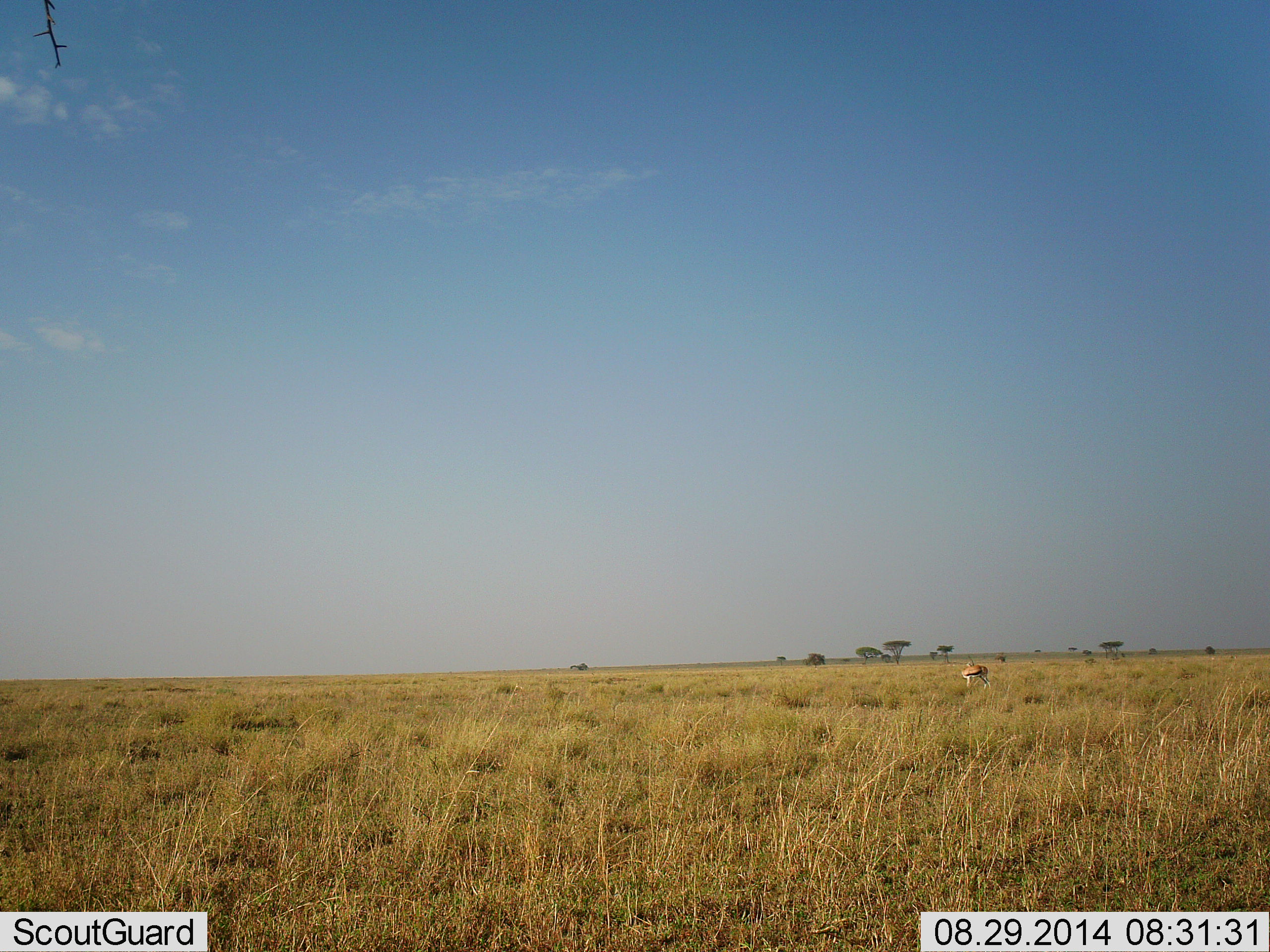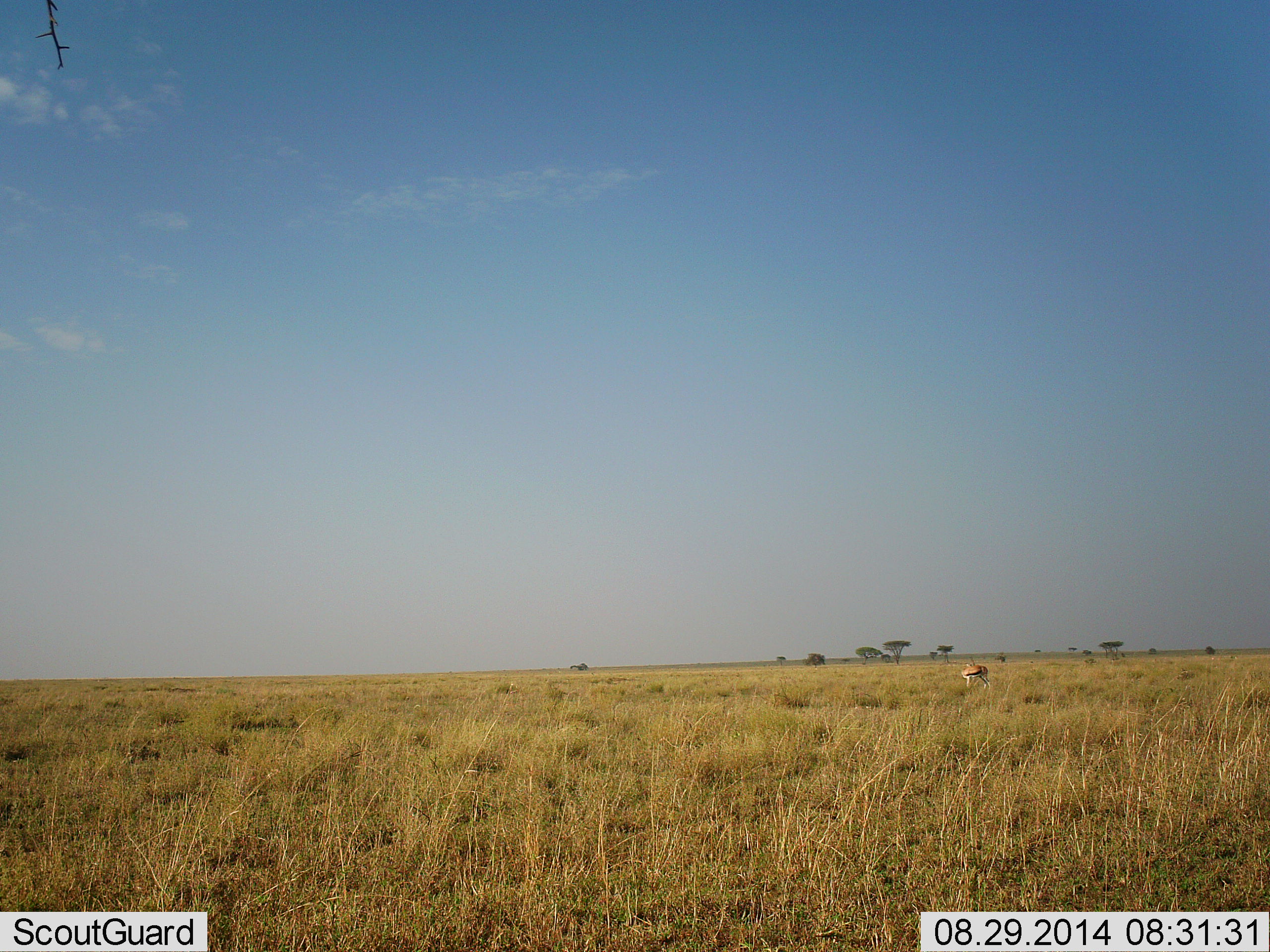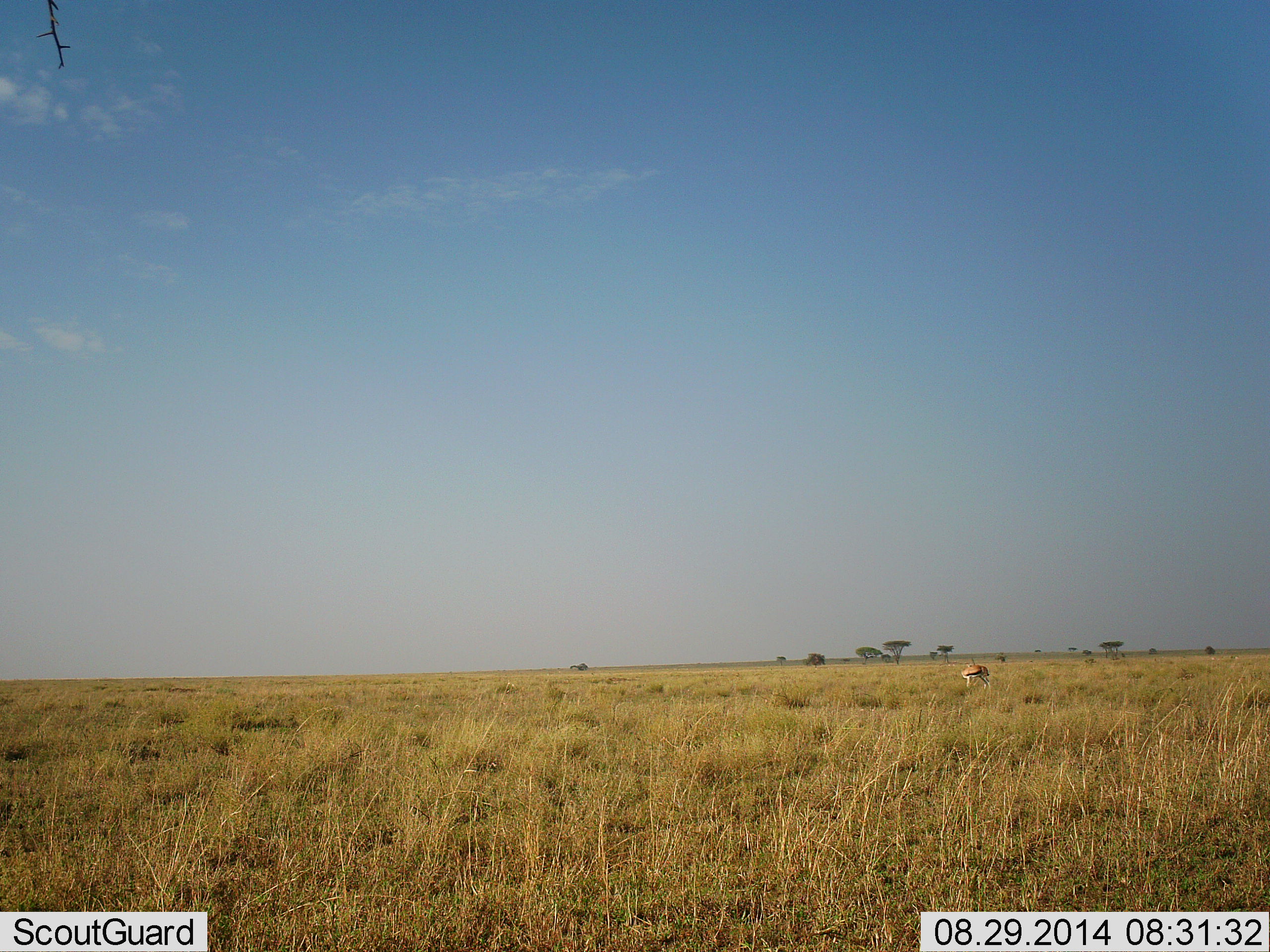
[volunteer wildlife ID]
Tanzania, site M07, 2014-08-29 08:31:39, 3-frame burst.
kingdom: Animalia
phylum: Chordata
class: Mammalia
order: Artiodactyla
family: Bovidae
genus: Eudorcas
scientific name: Eudorcas thomsonii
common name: thomson's gazelle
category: gazellethomsons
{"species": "gazellethomsons (thomson's gazelle) (Eudorcas thomsonii)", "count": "1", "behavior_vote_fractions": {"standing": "100%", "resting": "0%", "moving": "0%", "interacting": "0%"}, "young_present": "0%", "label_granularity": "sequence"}